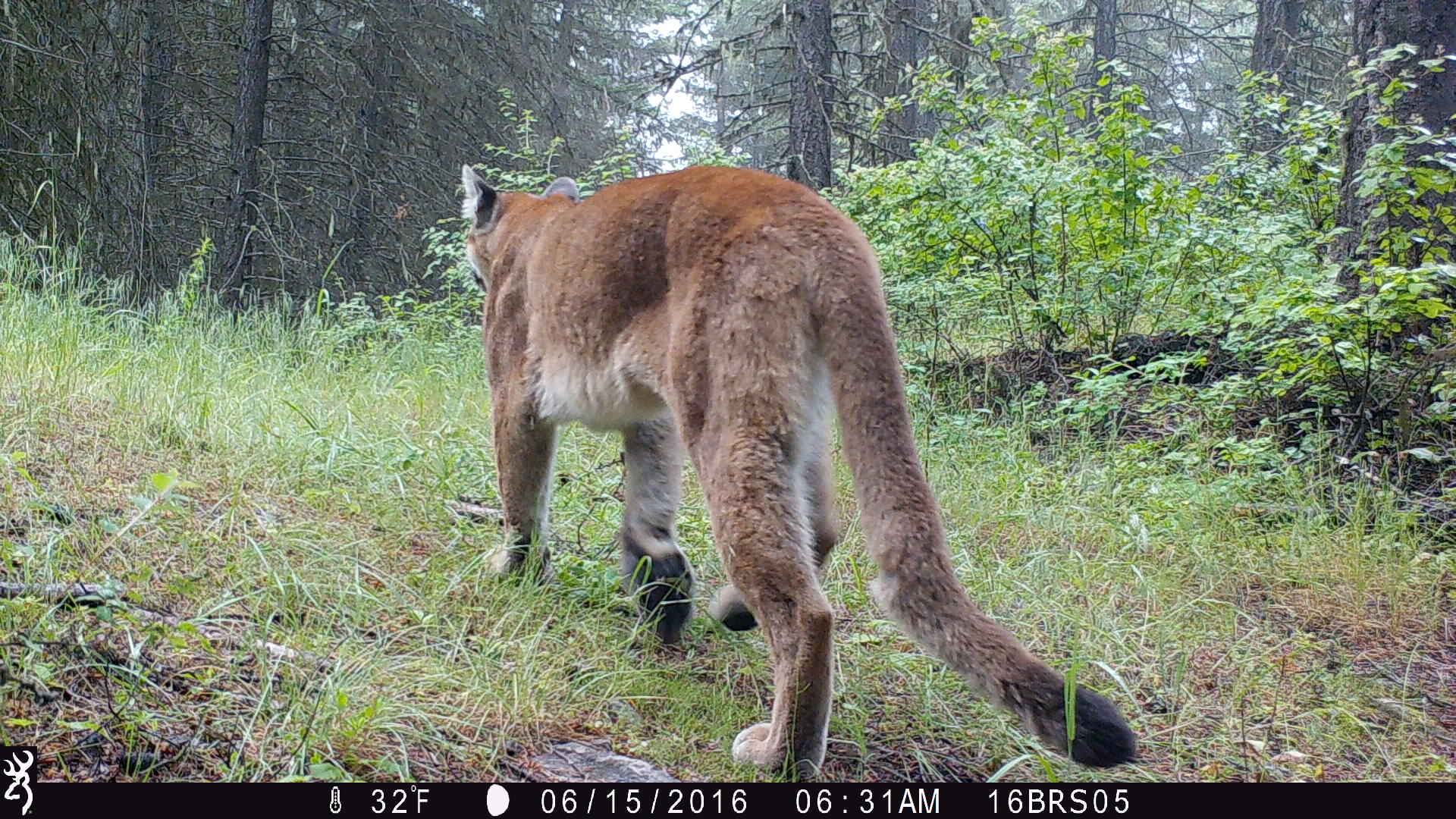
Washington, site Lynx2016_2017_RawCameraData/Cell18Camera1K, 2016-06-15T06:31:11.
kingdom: Animalia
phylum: Chordata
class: Mammalia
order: Carnivora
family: Felidae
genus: Puma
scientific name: Puma concolor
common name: mountain lion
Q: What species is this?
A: Puma concolor (mountain lion).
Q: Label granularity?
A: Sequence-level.